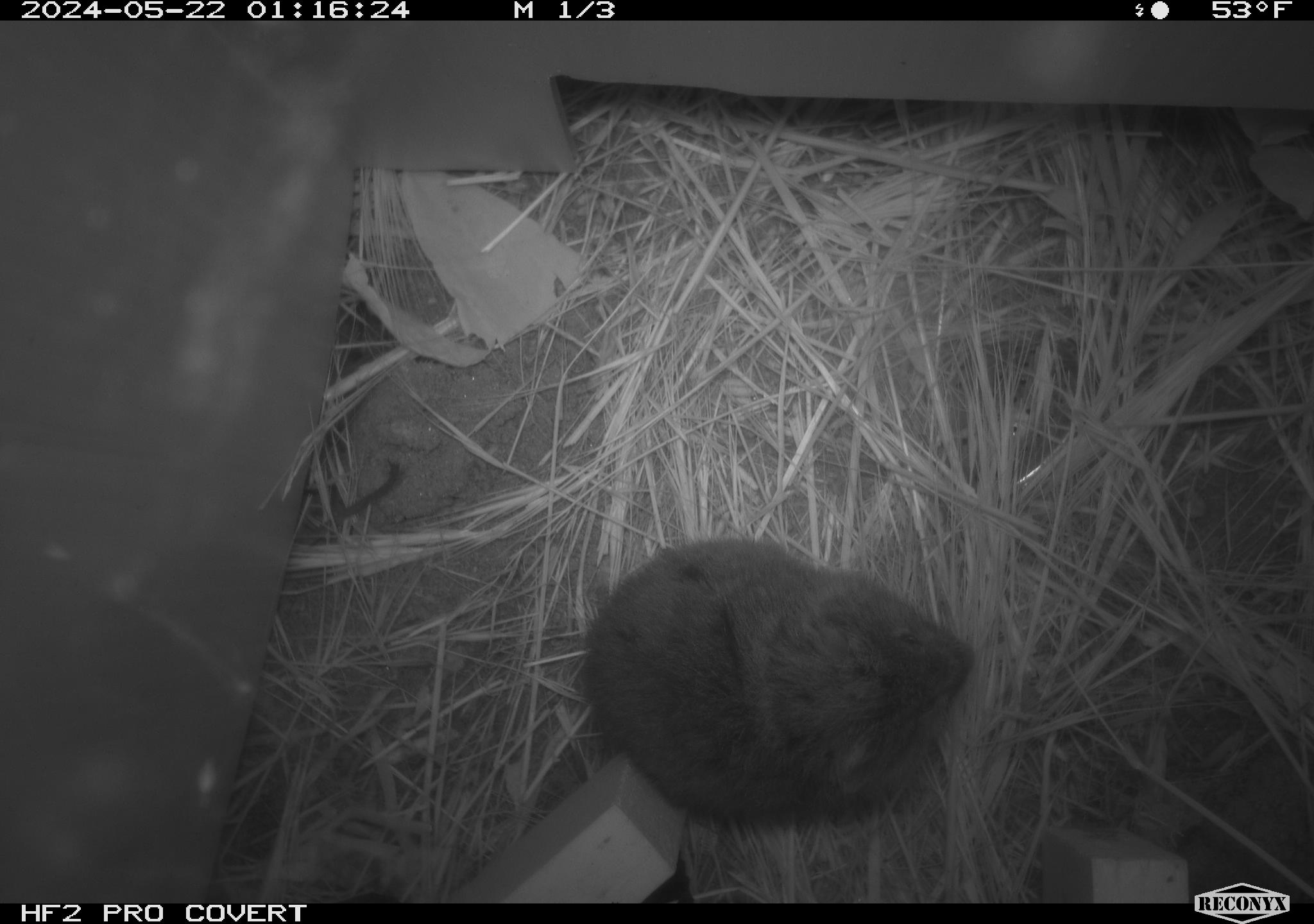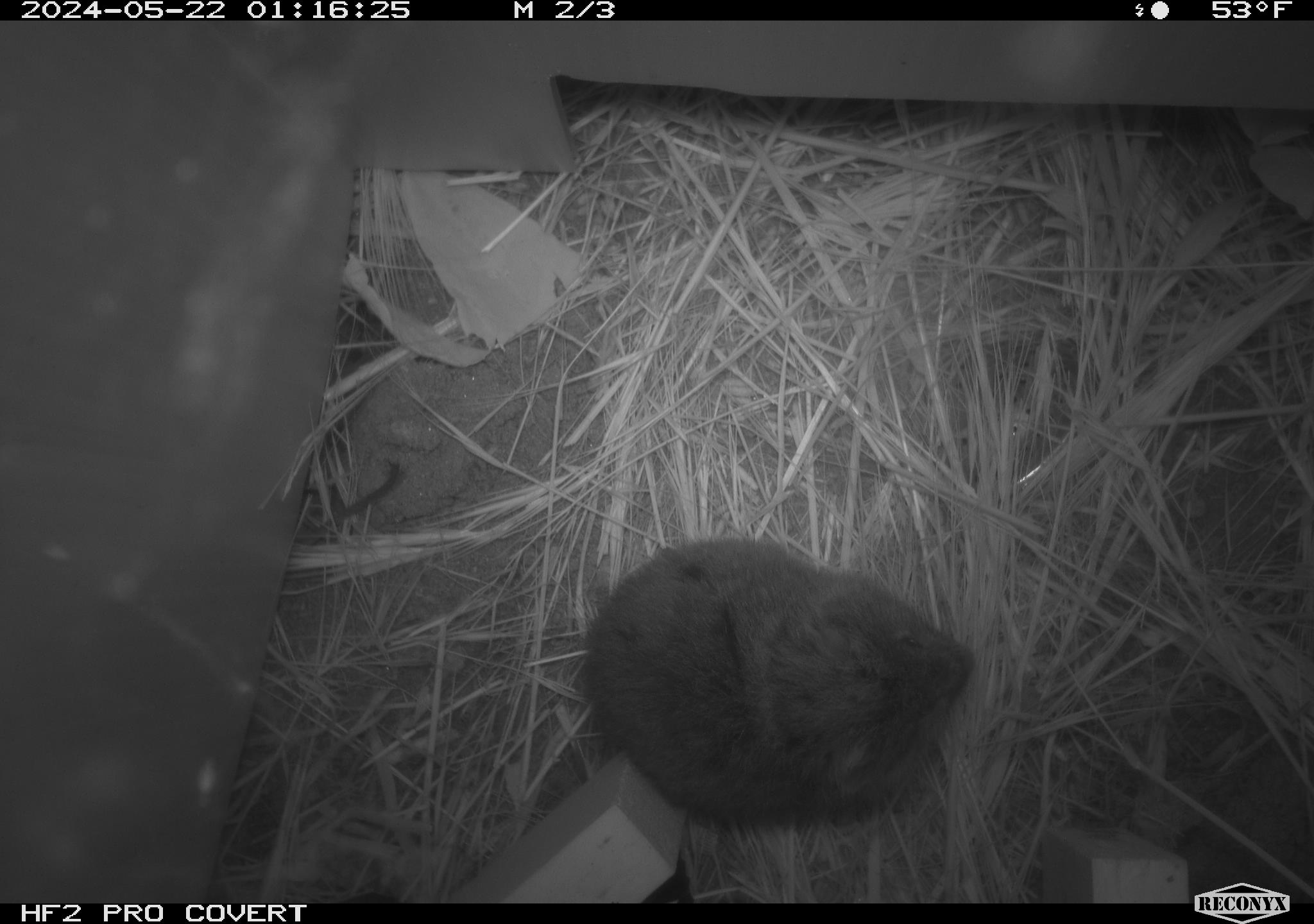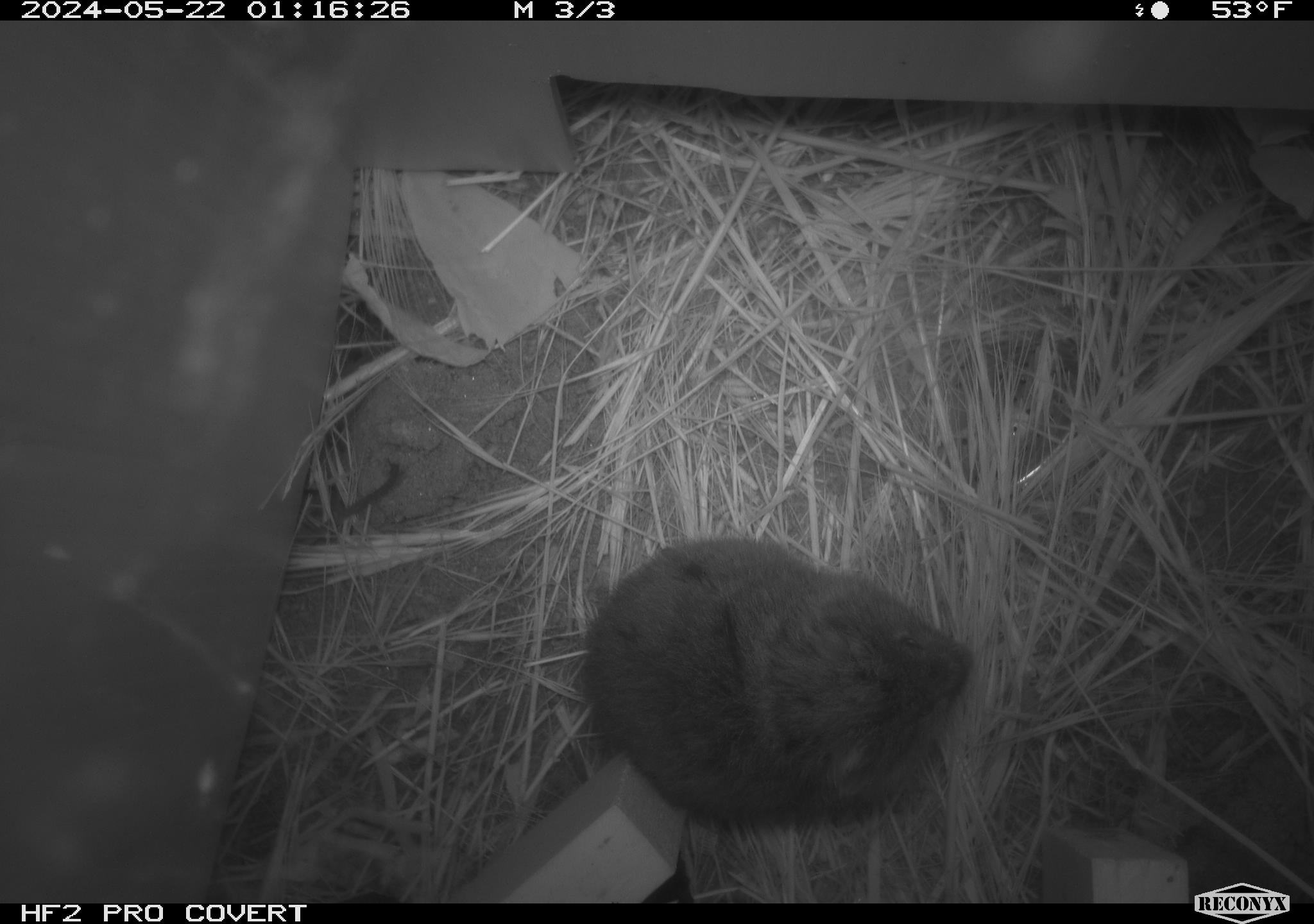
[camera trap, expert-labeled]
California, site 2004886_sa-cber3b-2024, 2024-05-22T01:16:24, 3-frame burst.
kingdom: Animalia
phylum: Chordata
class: Mammalia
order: Rodentia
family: Cricetidae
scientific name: Arvicolinae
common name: voles, lemmings, and muskrats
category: arvicolinae subfamily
Arvicolinae subfamily (voles, lemmings, and muskrats) (Arvicolinae).